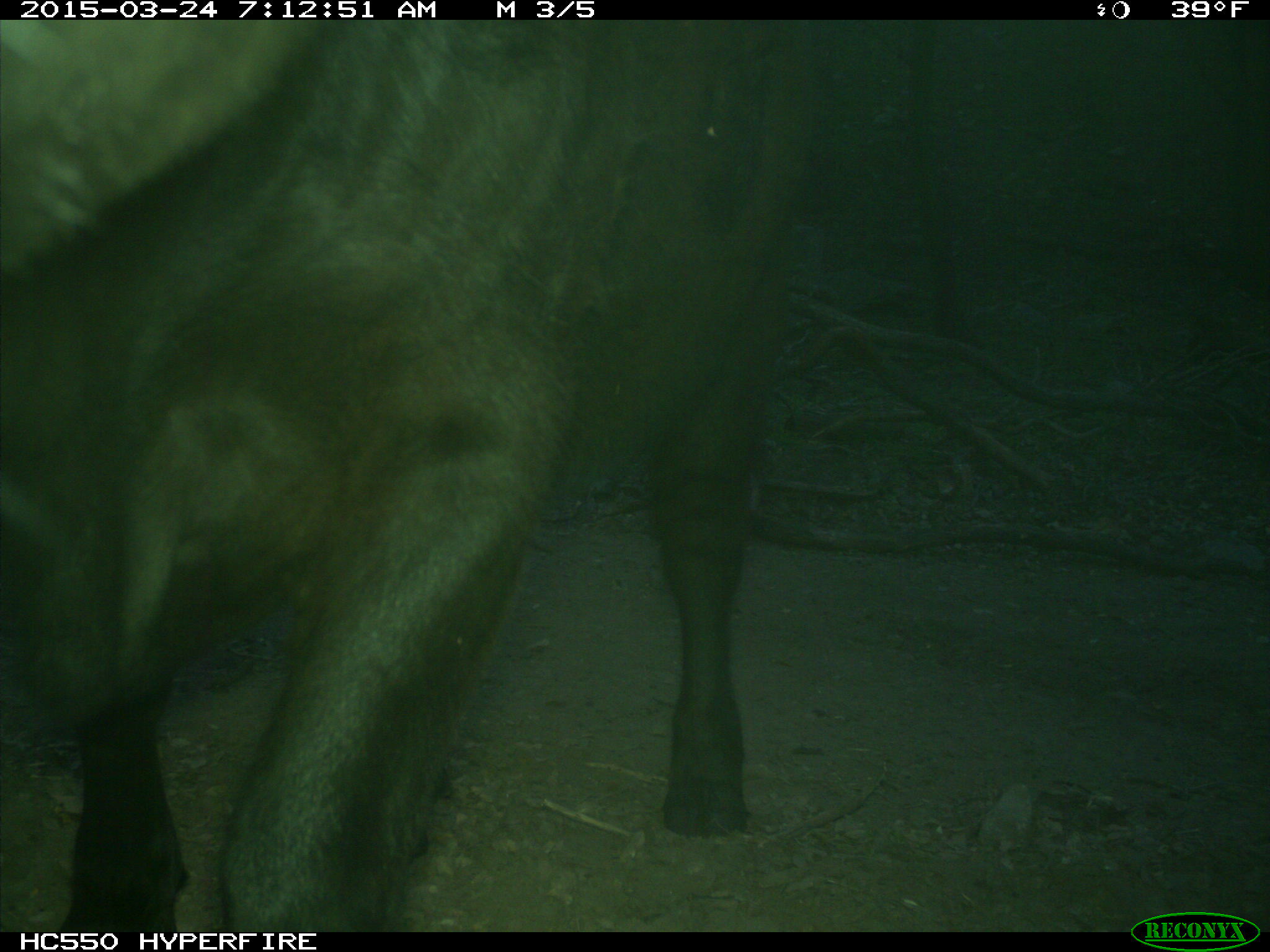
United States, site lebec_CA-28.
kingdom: Animalia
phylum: Chordata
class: Mammalia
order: Artiodactyla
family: Bovidae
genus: Bos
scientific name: Bos taurus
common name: domestic cow